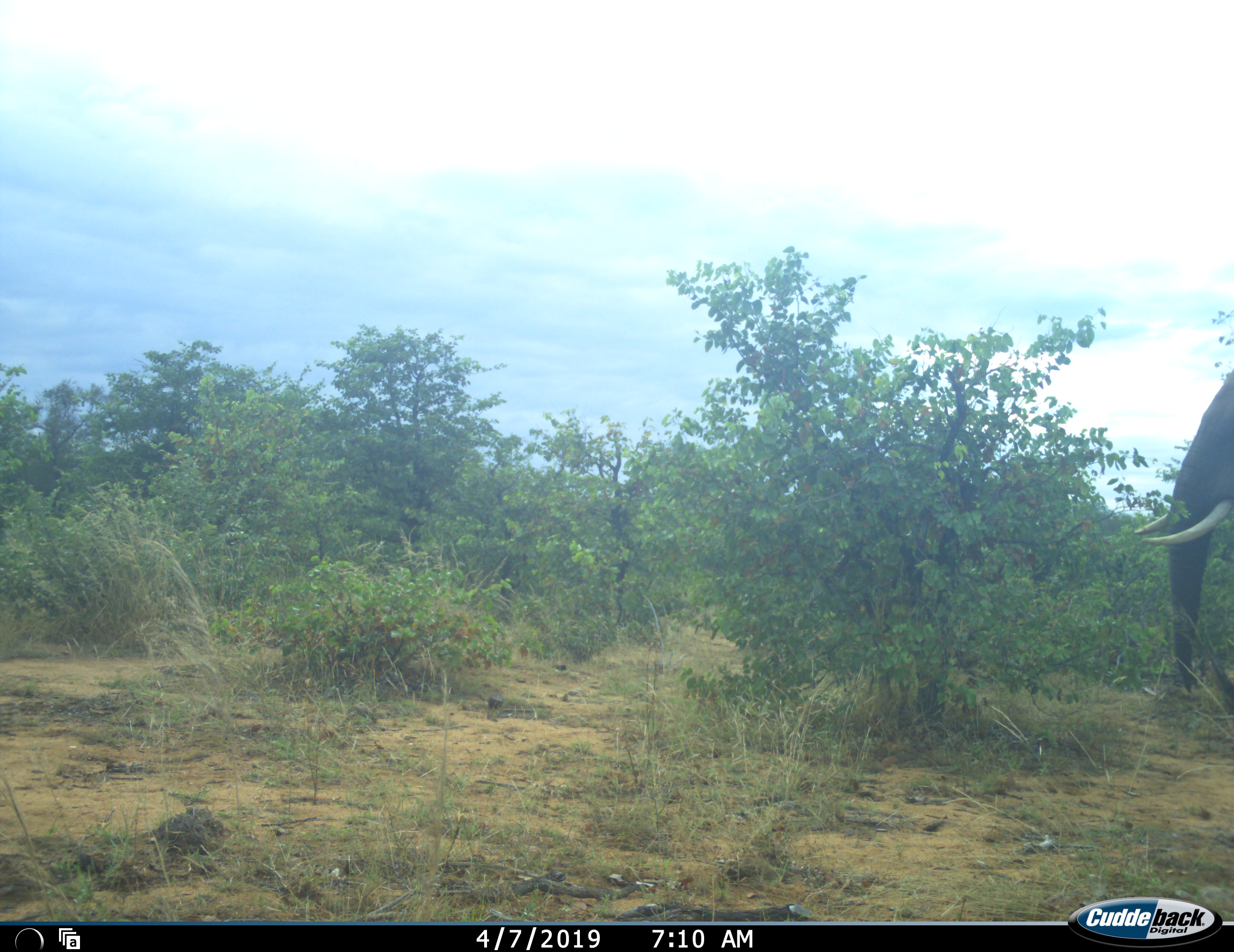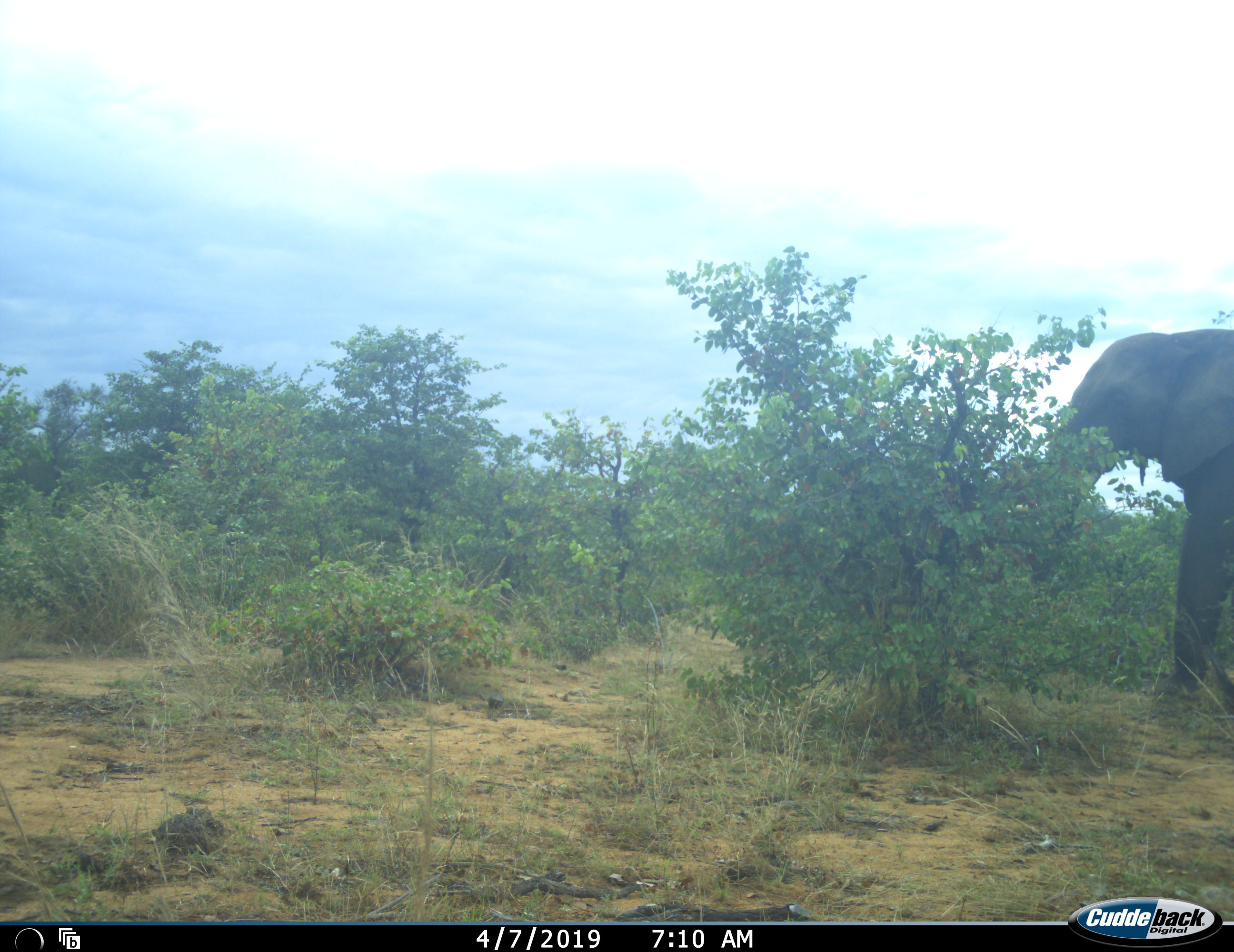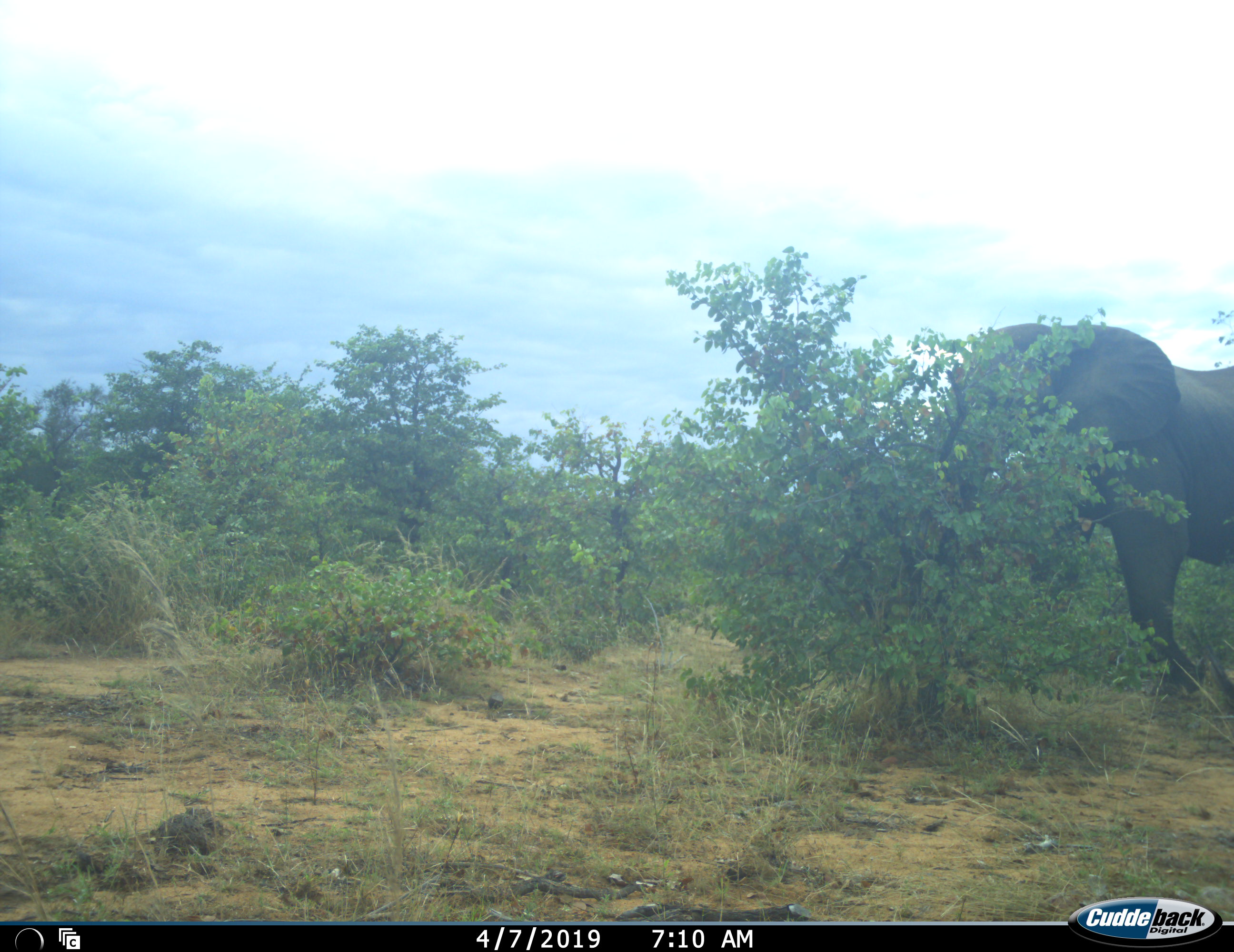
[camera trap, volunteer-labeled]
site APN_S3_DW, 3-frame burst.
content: unidentified animal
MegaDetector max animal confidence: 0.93